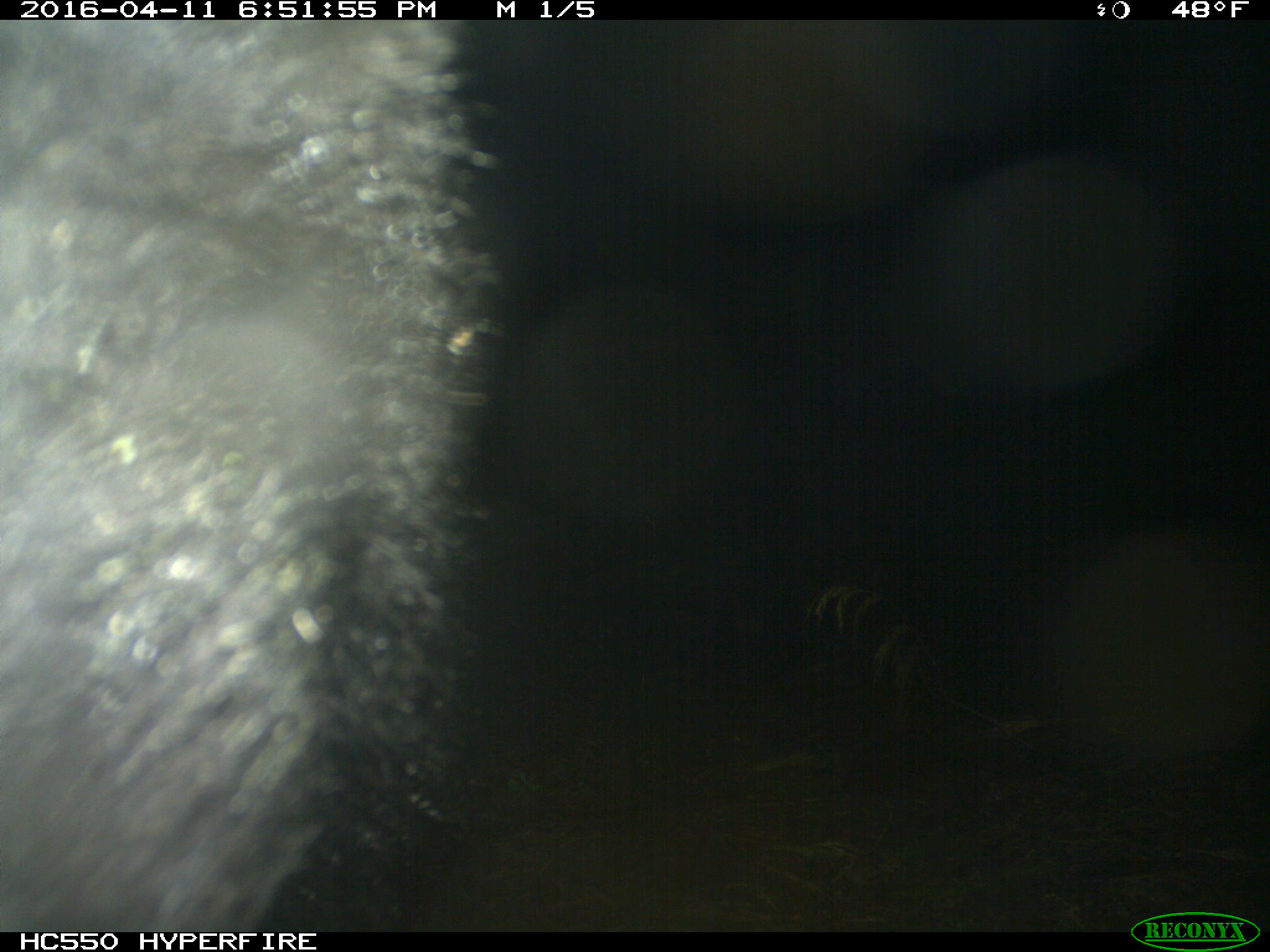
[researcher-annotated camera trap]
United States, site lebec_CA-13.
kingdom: Animalia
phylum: Chordata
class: Mammalia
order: Carnivora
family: Ursidae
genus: Ursus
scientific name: Ursus americanus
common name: american black bear